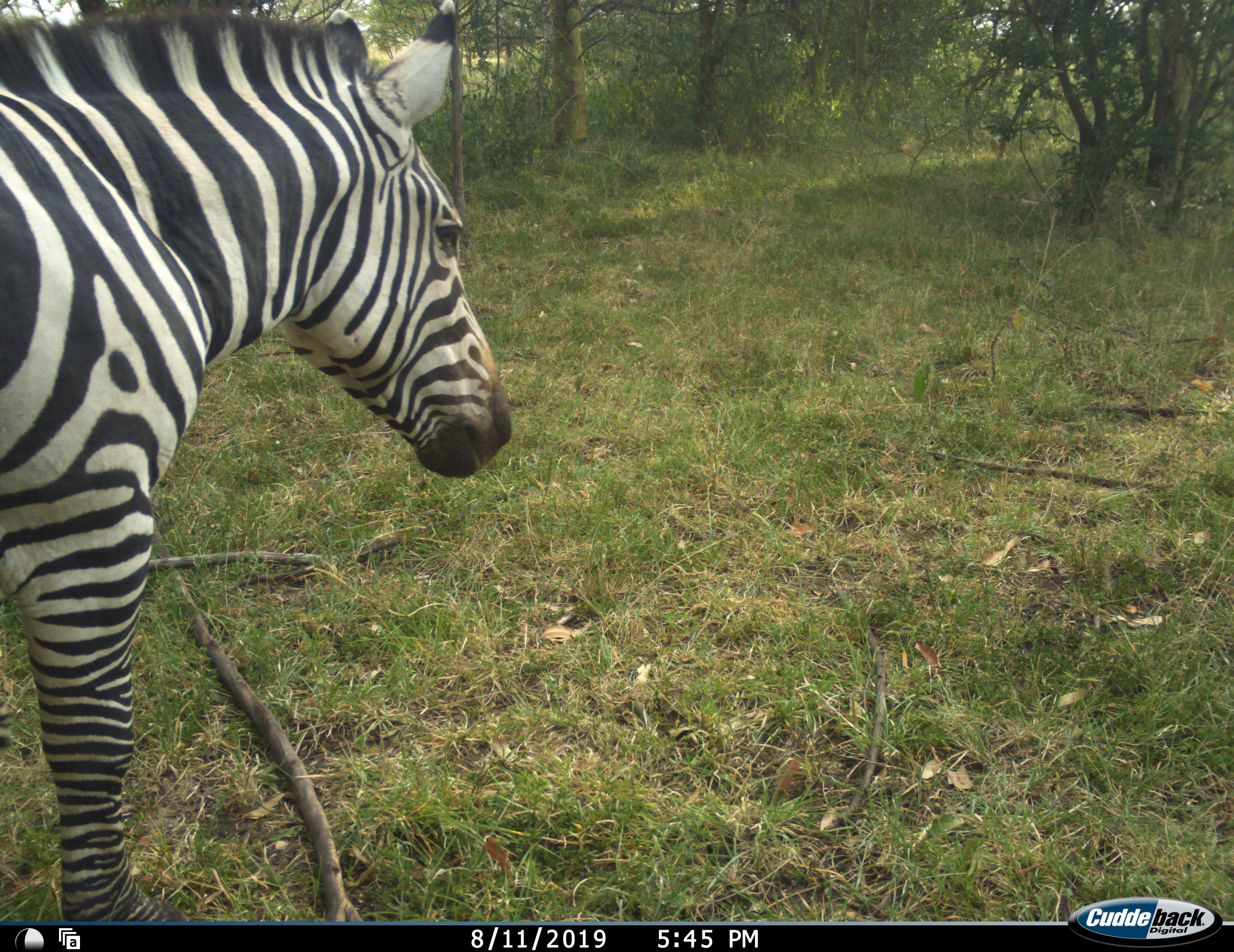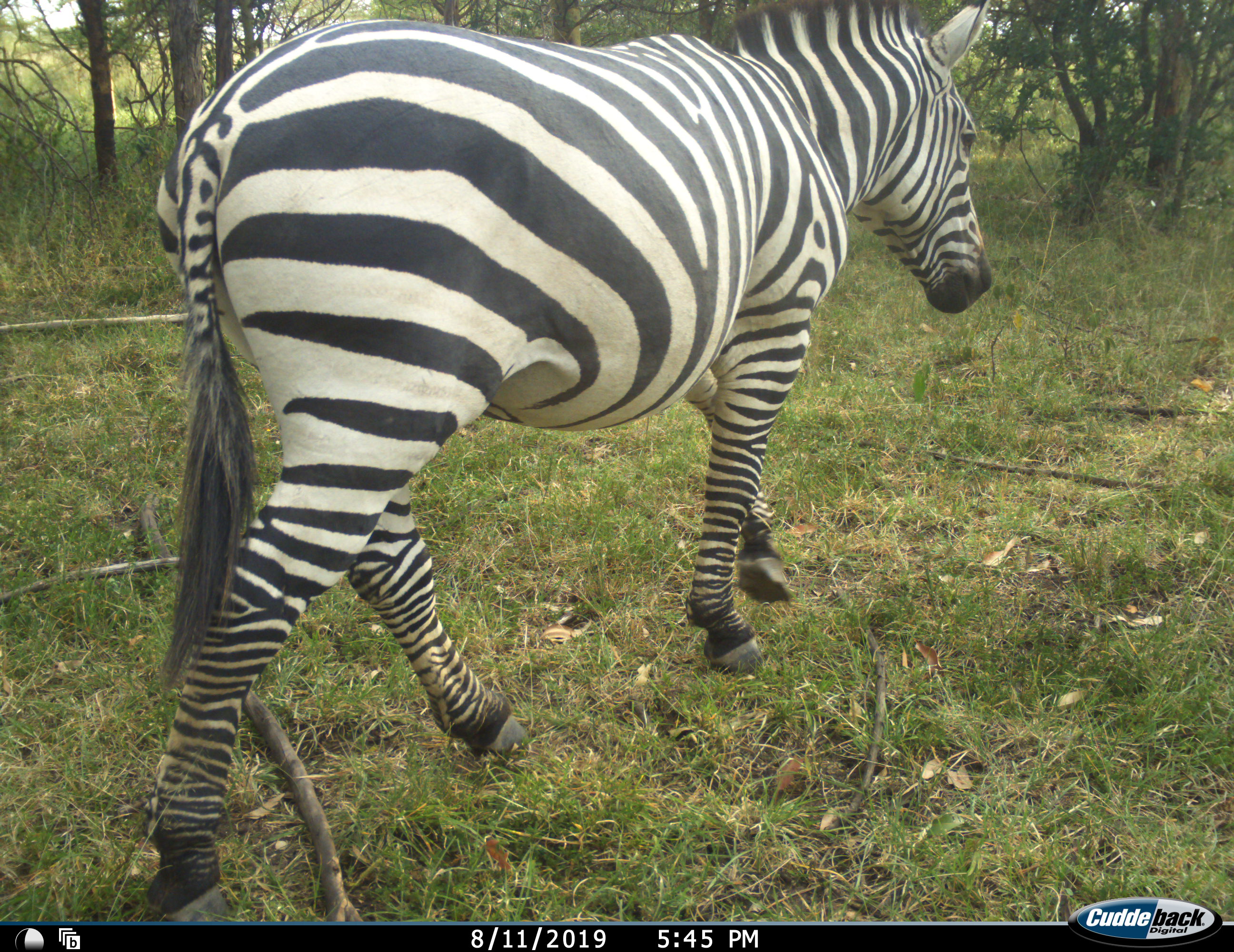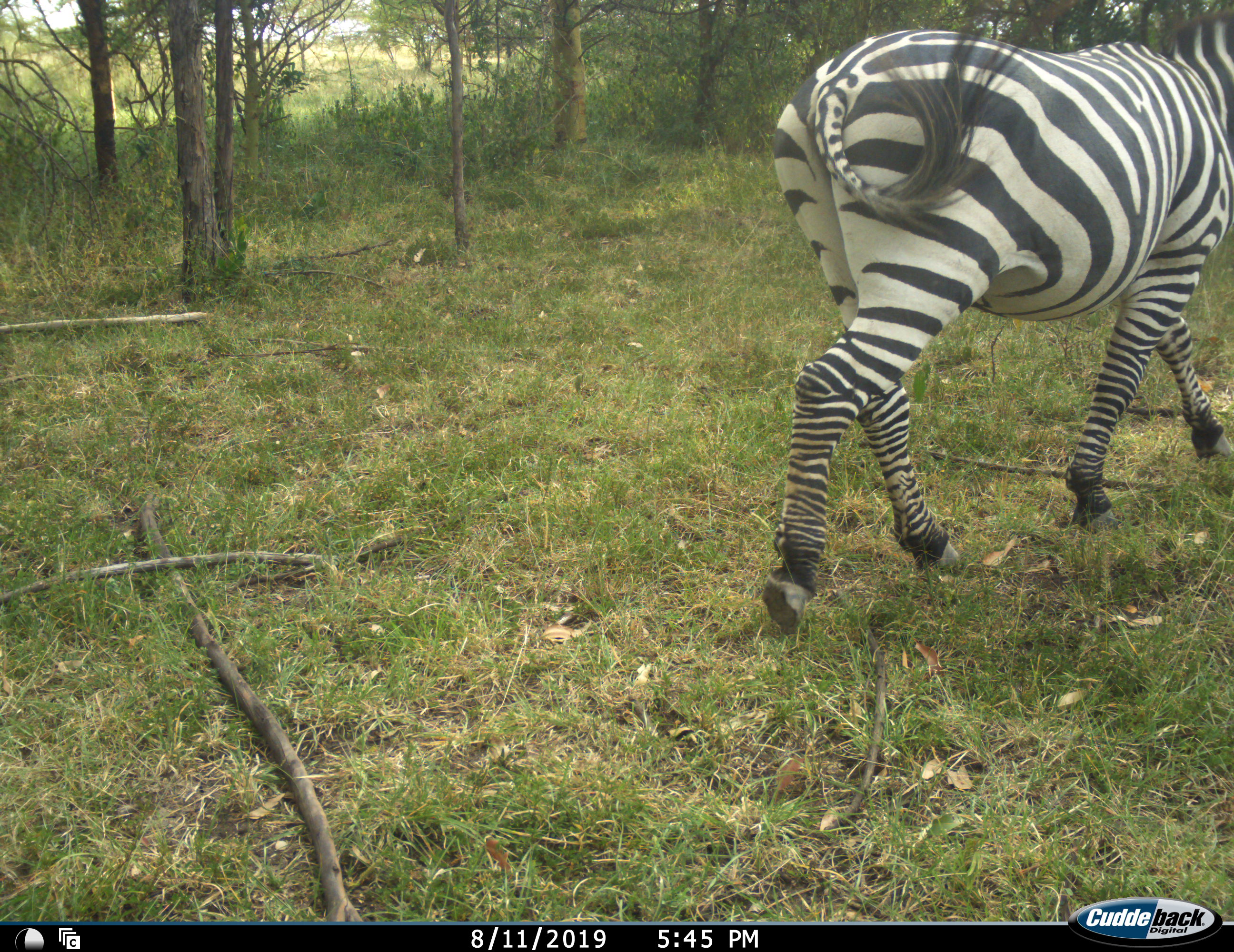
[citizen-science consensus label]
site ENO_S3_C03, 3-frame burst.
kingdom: Animalia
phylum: Chordata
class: Mammalia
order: Perissodactyla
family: Equidae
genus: Equus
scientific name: Equus quagga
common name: plains zebra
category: zebraplains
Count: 1.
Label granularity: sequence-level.